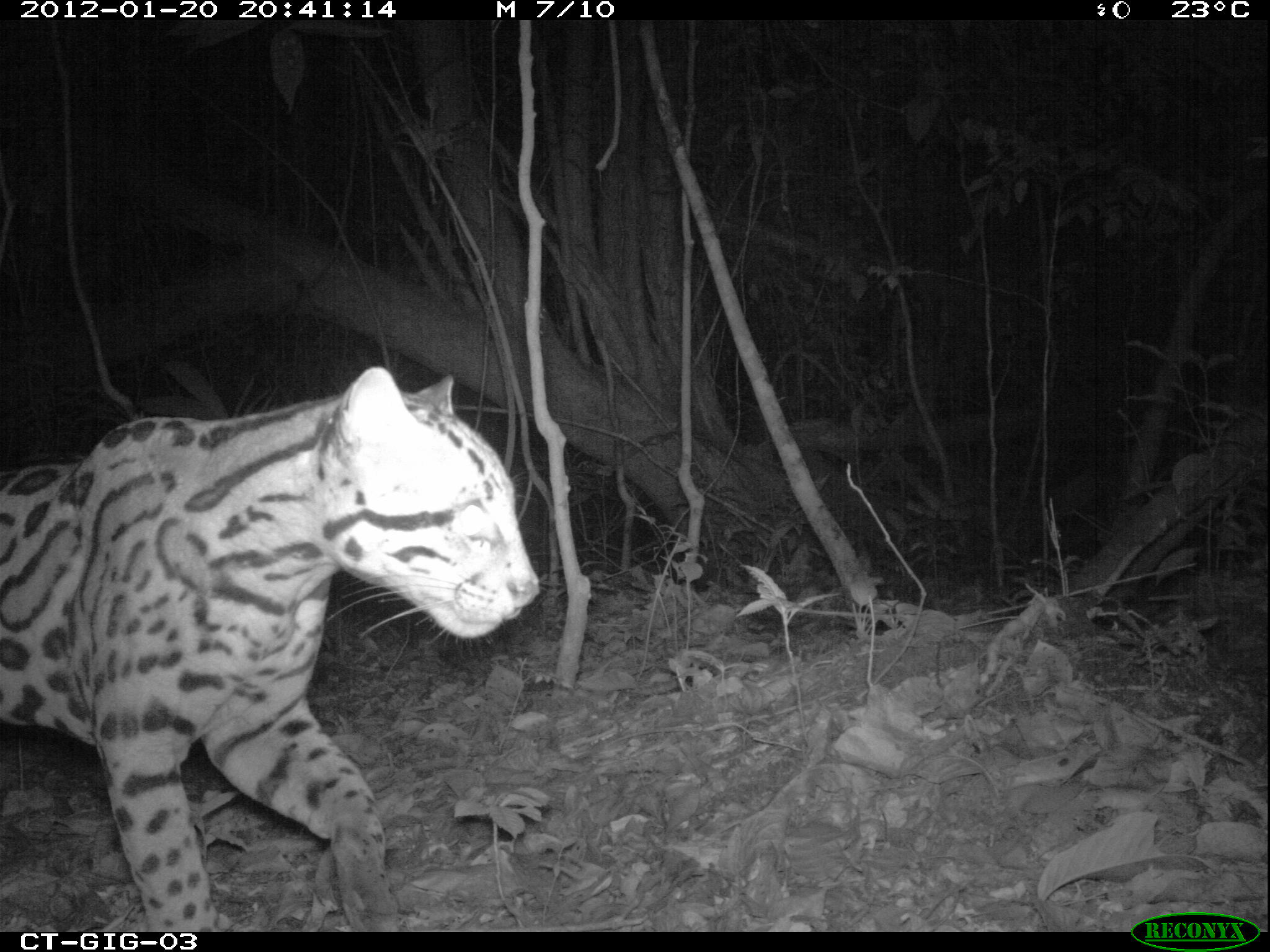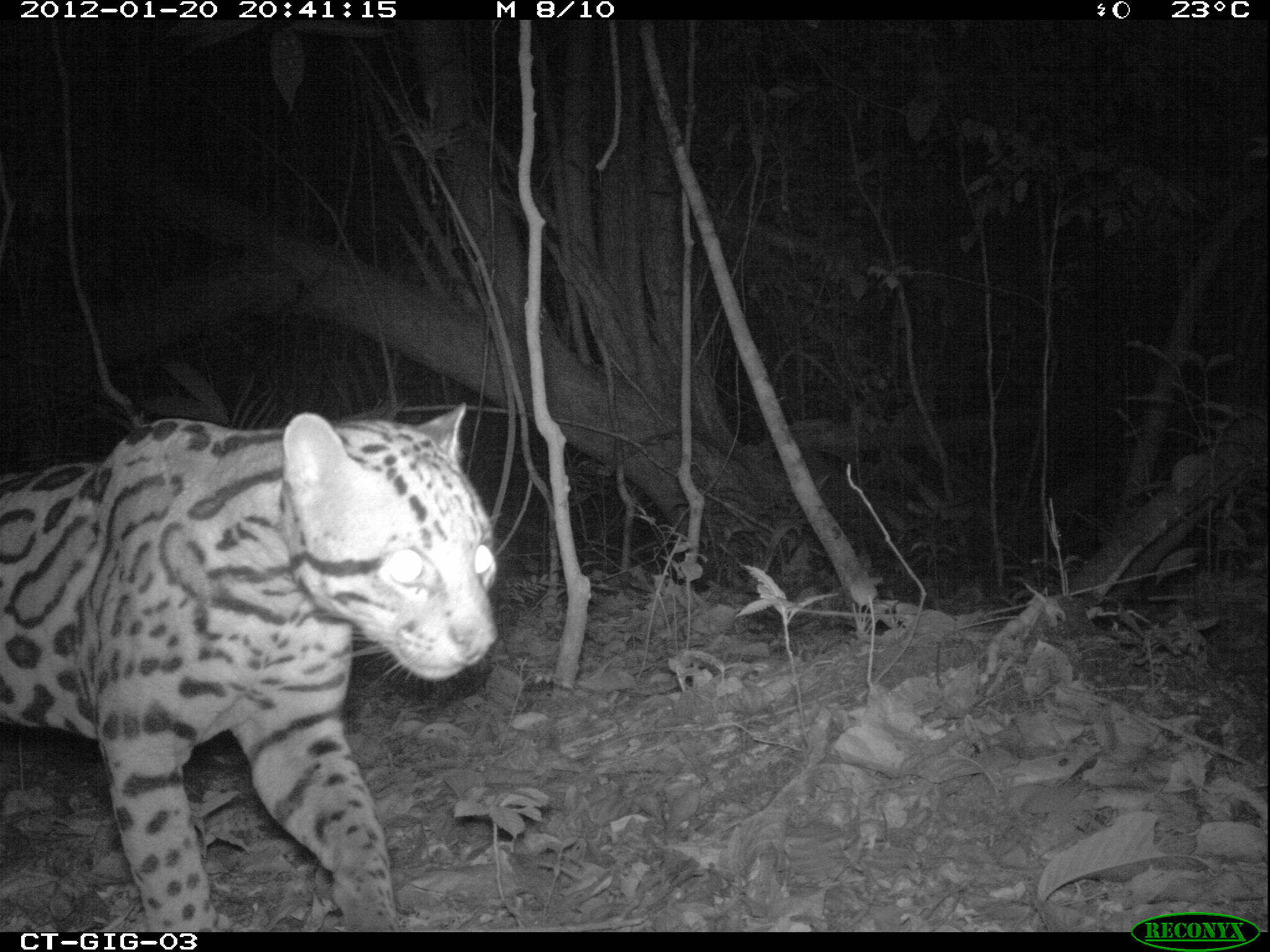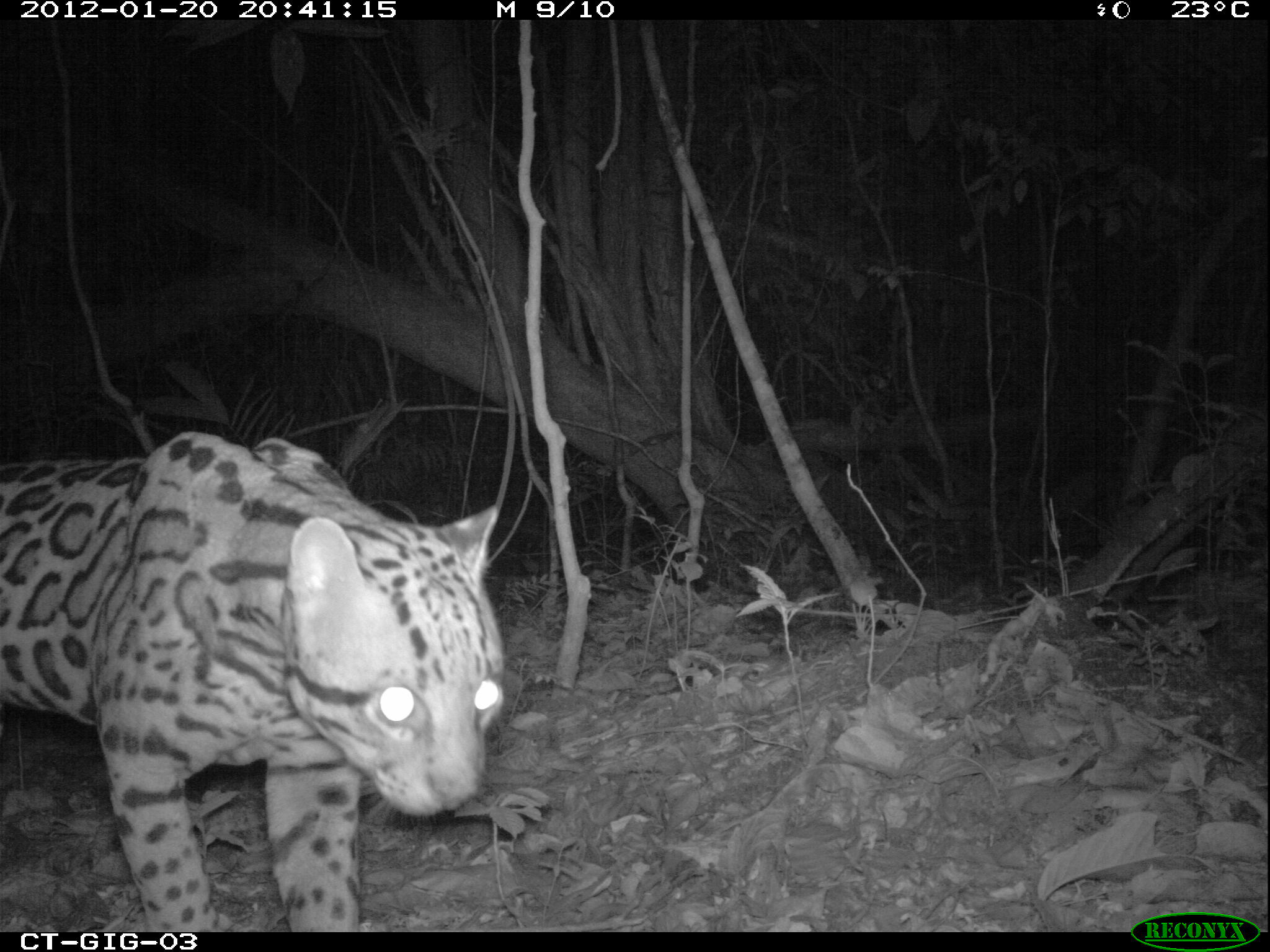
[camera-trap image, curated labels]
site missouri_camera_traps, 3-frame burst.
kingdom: Animalia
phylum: Chordata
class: Mammalia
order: Carnivora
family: Felidae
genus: Leopardus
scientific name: Leopardus pardalis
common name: ocelot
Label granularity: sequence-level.